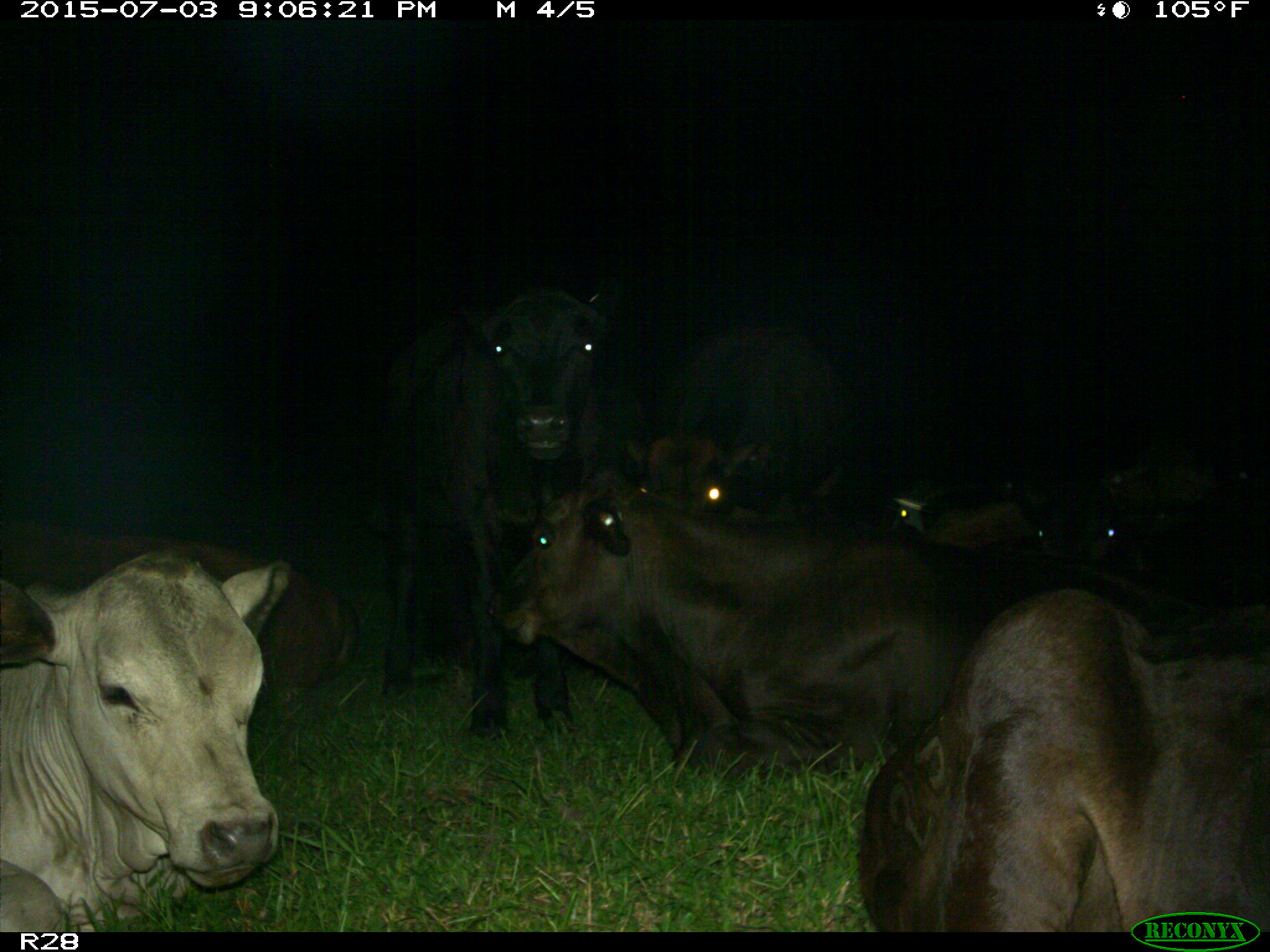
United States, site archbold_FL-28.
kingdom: Animalia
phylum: Chordata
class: Mammalia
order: Artiodactyla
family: Bovidae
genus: Bos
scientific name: Bos taurus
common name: domestic cow